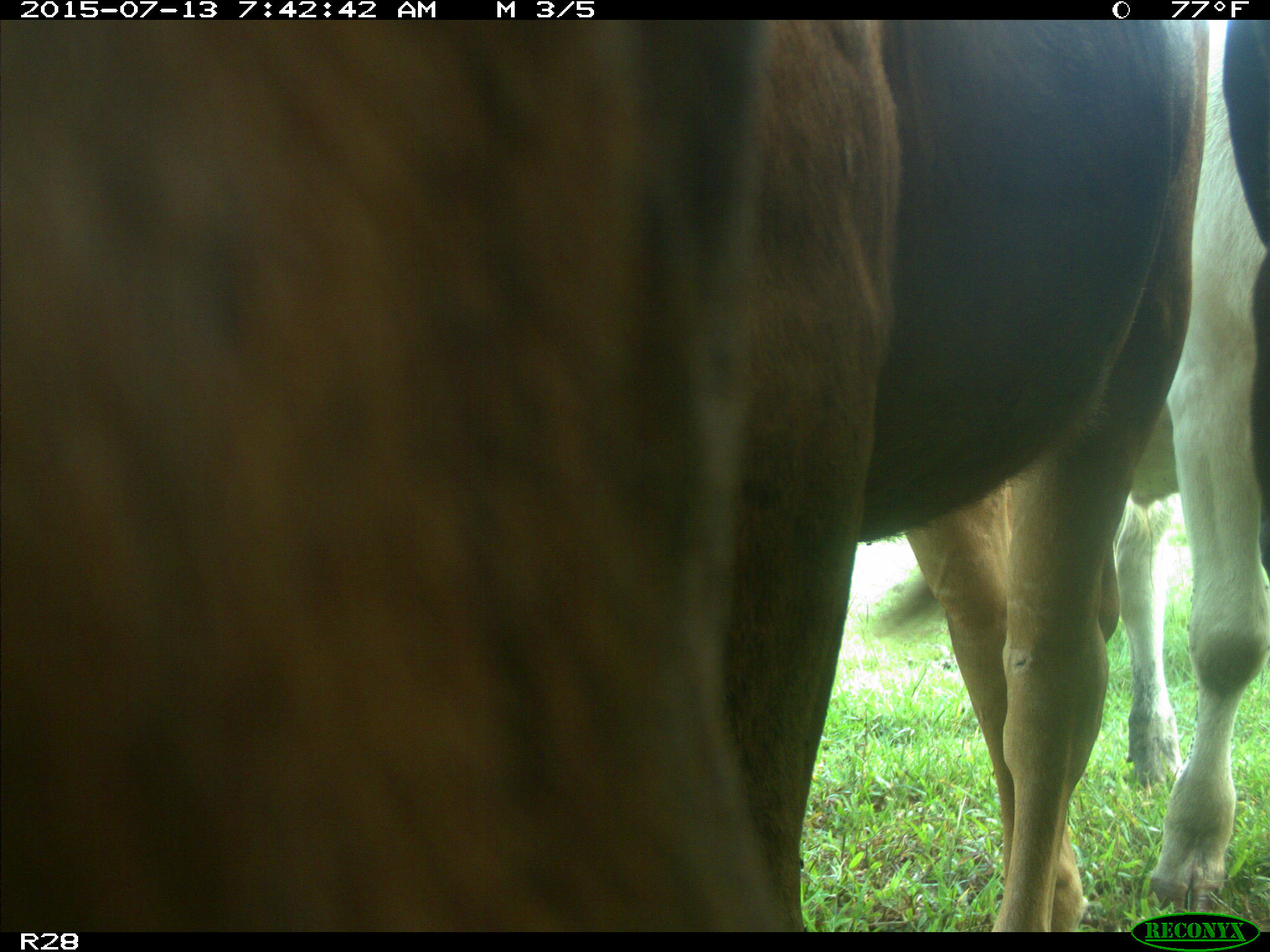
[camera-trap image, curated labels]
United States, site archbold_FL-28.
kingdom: Animalia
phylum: Chordata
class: Mammalia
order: Artiodactyla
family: Bovidae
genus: Bos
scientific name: Bos taurus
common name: domestic cow